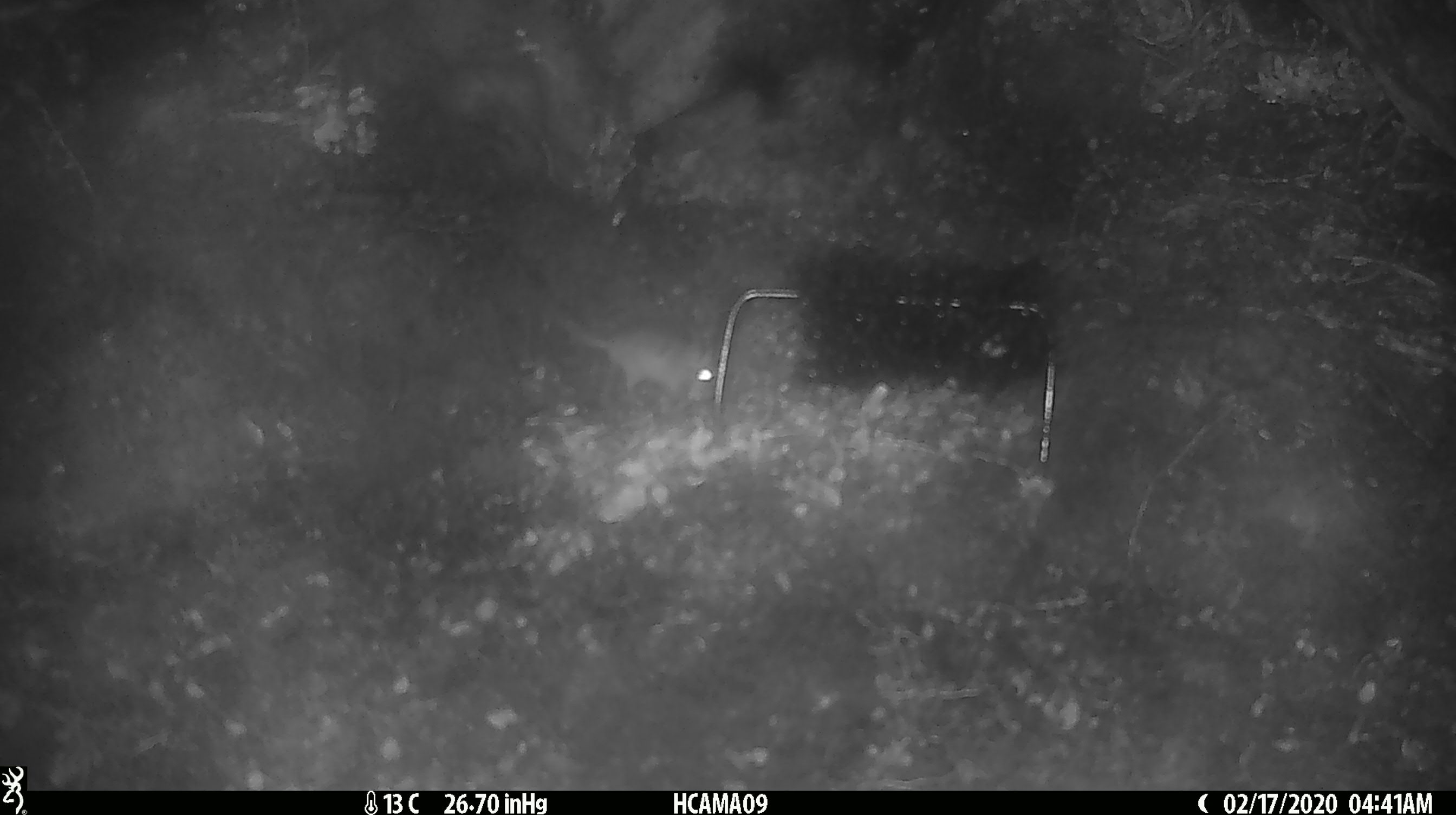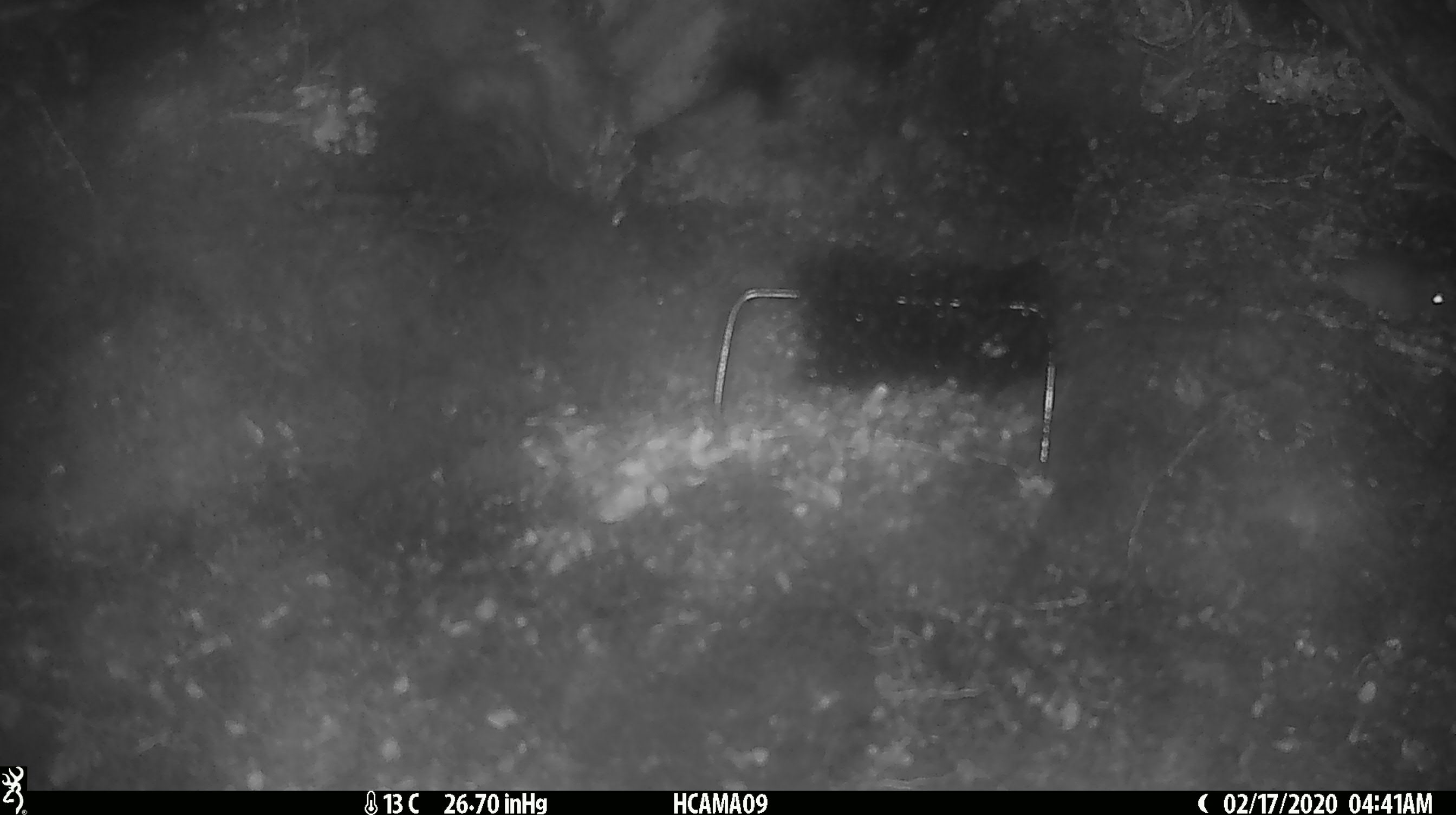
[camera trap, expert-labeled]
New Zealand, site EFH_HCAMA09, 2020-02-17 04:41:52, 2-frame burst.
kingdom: Animalia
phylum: Chordata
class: Mammalia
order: Rodentia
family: Muridae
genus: Mus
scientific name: Mus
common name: mouse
Mouse (Mus).